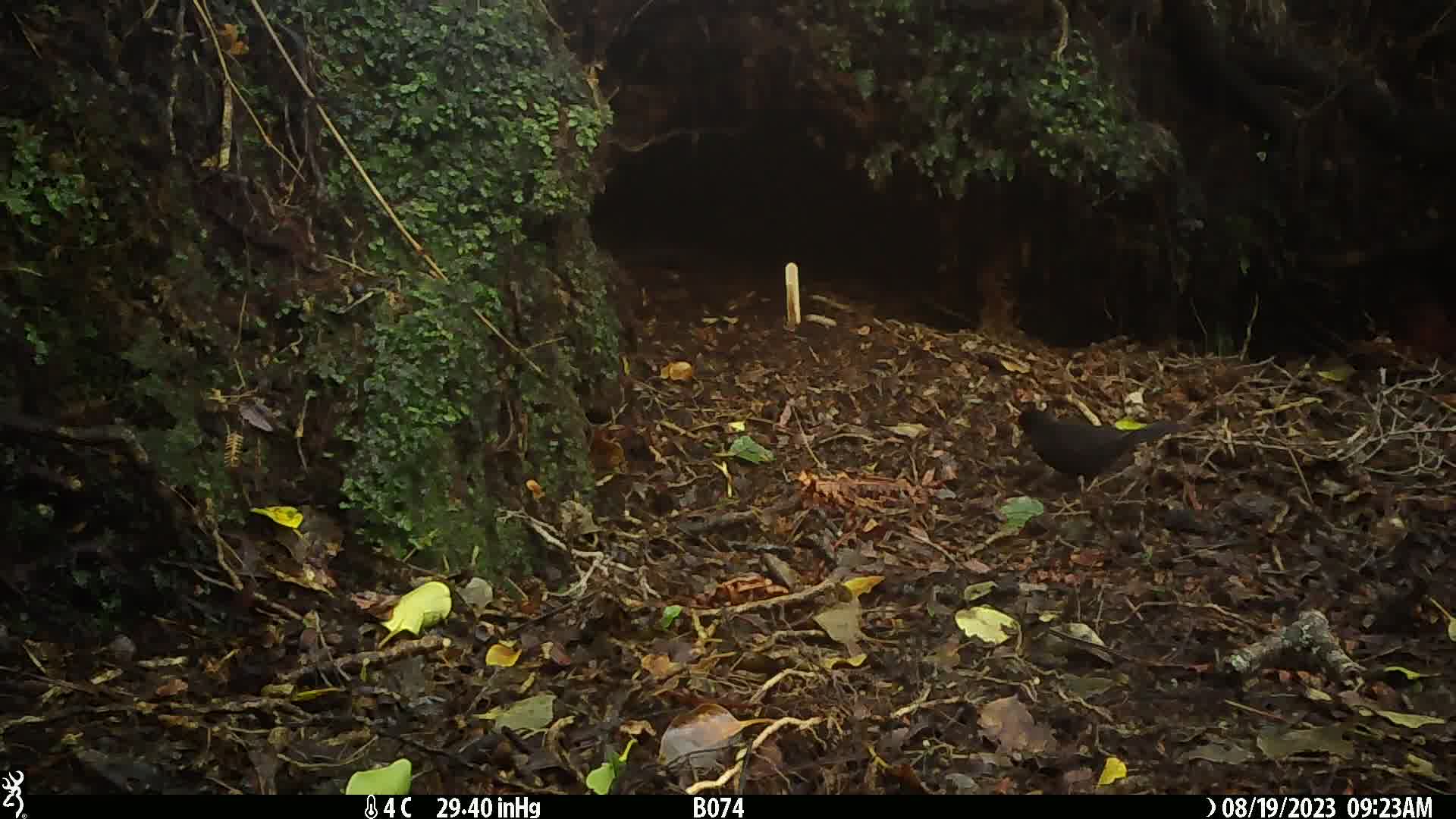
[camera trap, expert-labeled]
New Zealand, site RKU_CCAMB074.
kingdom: Animalia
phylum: Chordata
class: Aves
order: Passeriformes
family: Turdidae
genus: Turdus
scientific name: Turdus merula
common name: eurasian blackbird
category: blackbird